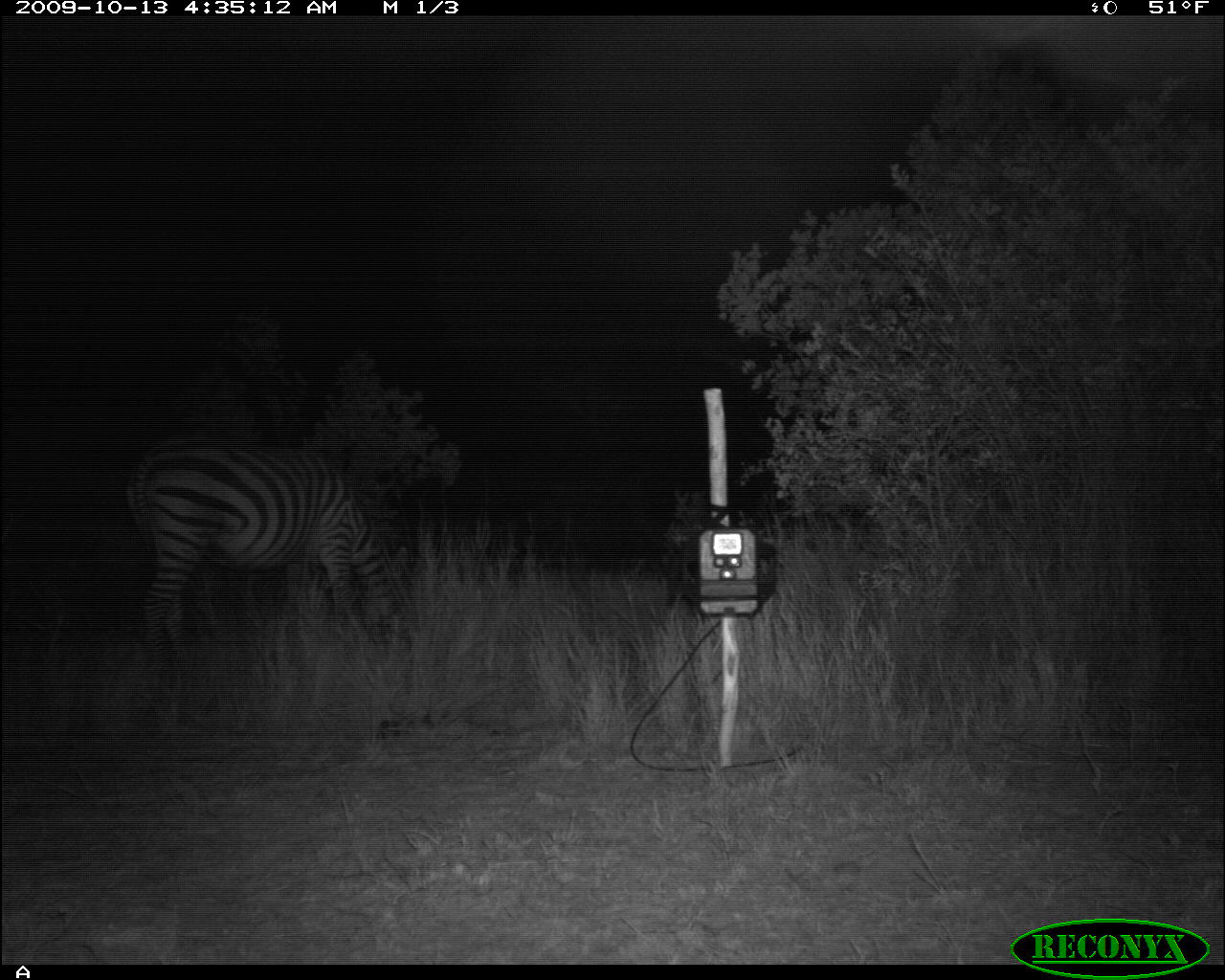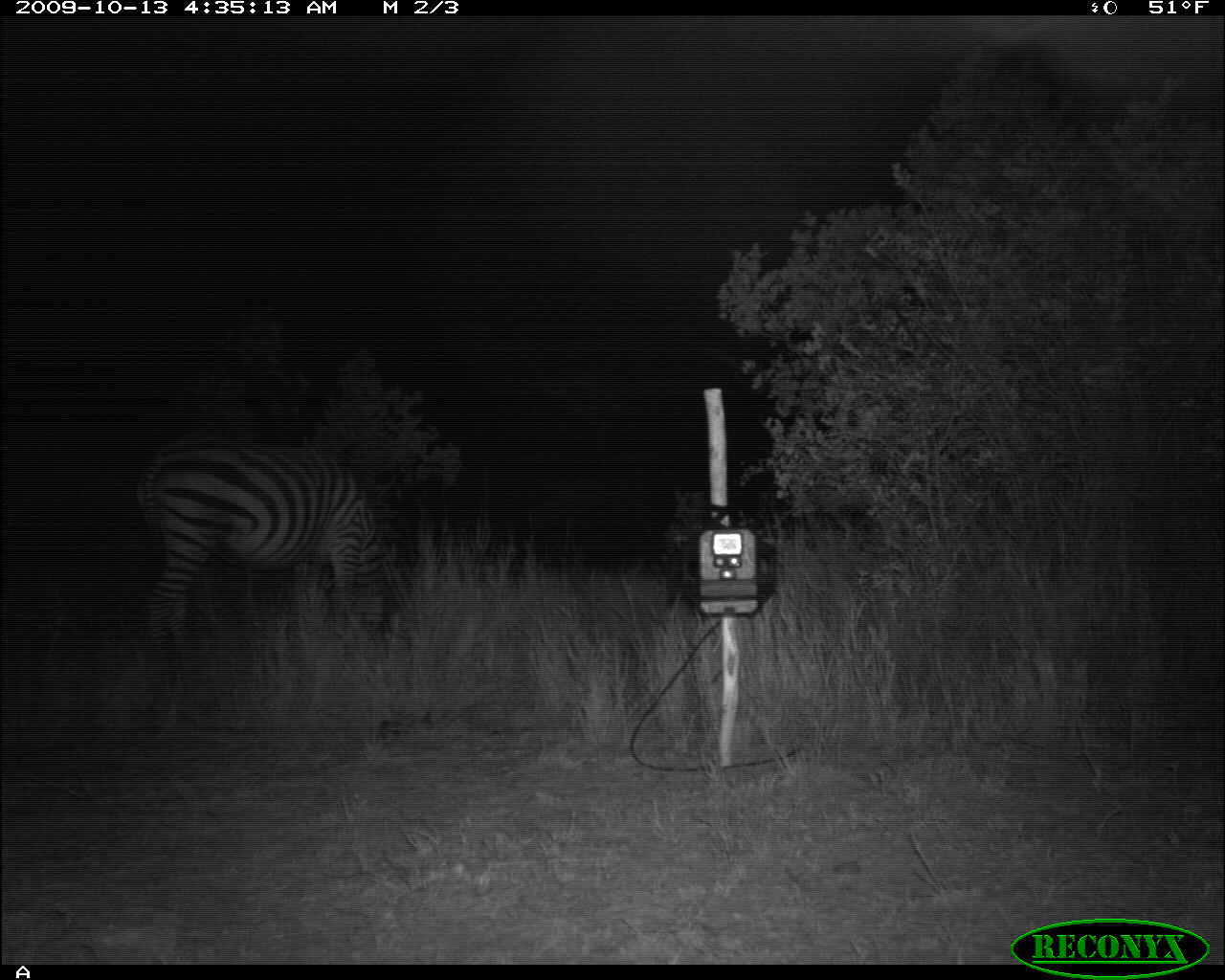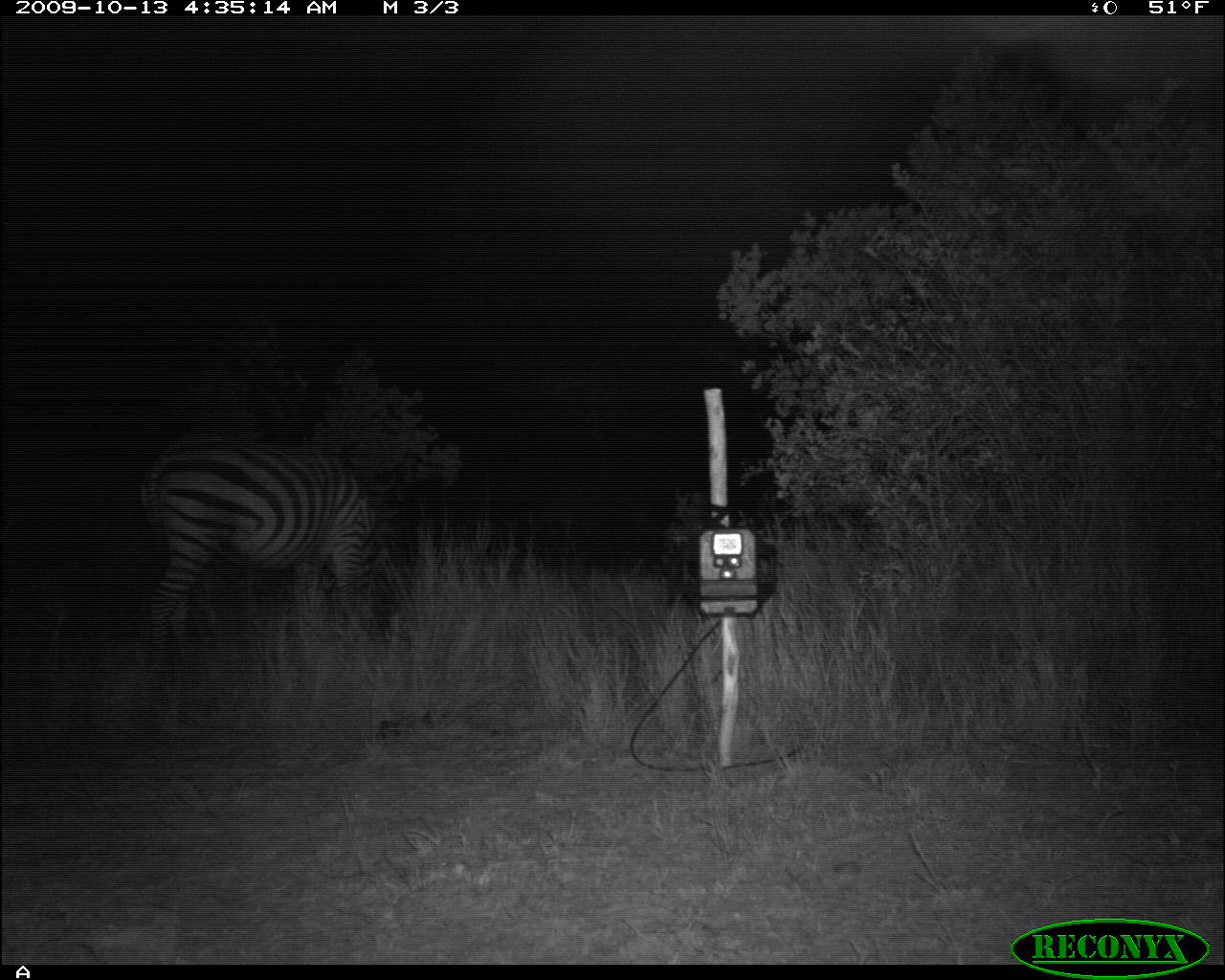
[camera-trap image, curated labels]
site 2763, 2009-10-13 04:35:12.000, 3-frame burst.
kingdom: Animalia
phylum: Chordata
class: Mammalia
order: Perissodactyla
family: Equidae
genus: Equus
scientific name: Equus quagga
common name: plains zebra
Equus quagga (plains zebra), count 1.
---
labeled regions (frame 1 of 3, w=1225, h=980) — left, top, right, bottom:
equus quagga: 125, 434, 411, 660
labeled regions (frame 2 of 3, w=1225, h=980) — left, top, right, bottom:
equus quagga: 132, 434, 406, 660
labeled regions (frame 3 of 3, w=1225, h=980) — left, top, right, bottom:
equus quagga: 137, 434, 384, 660